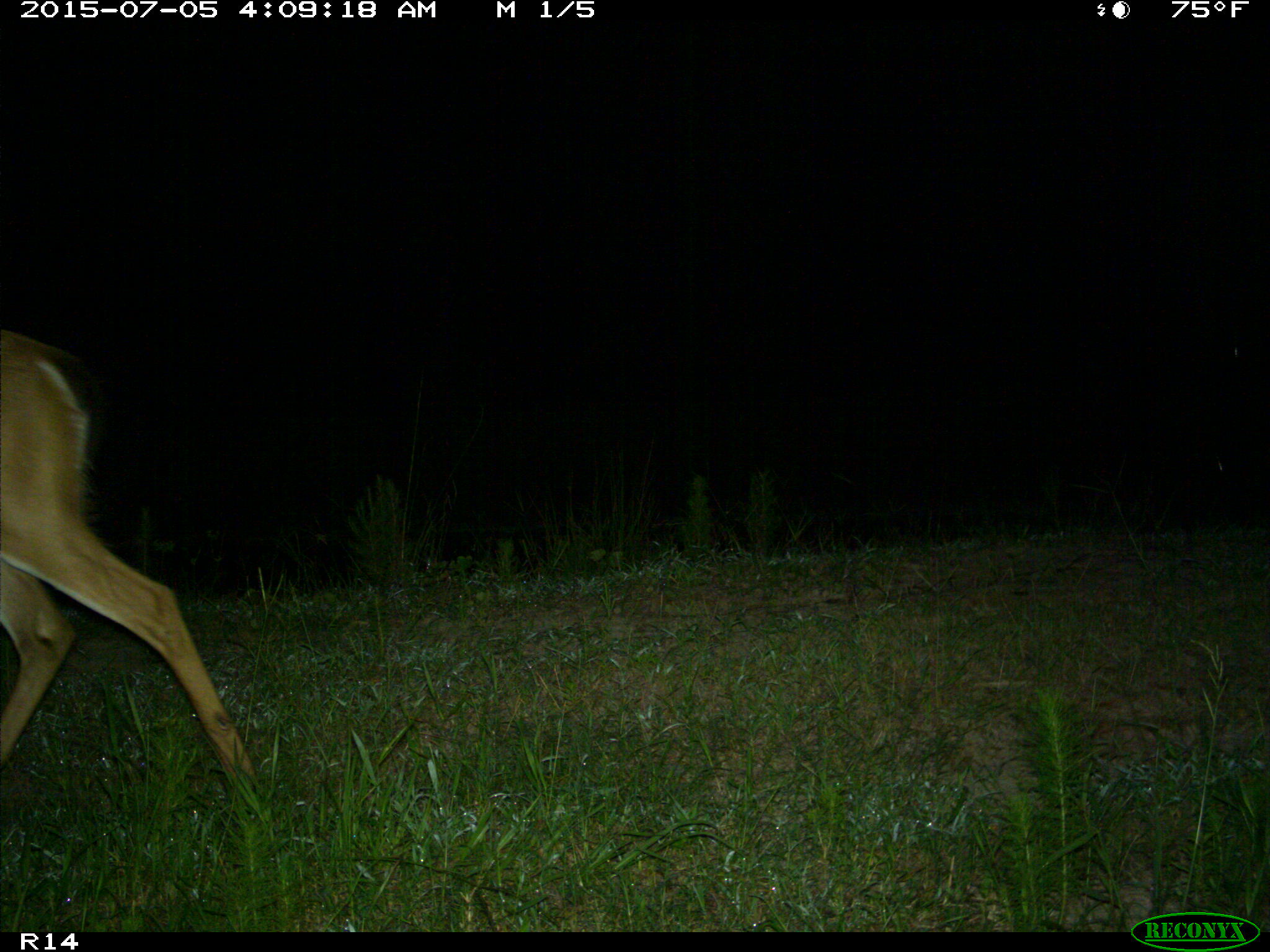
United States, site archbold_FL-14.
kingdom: Animalia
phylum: Chordata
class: Mammalia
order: Artiodactyla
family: Cervidae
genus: Odocoileus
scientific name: Odocoileus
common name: deer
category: unidentified deer